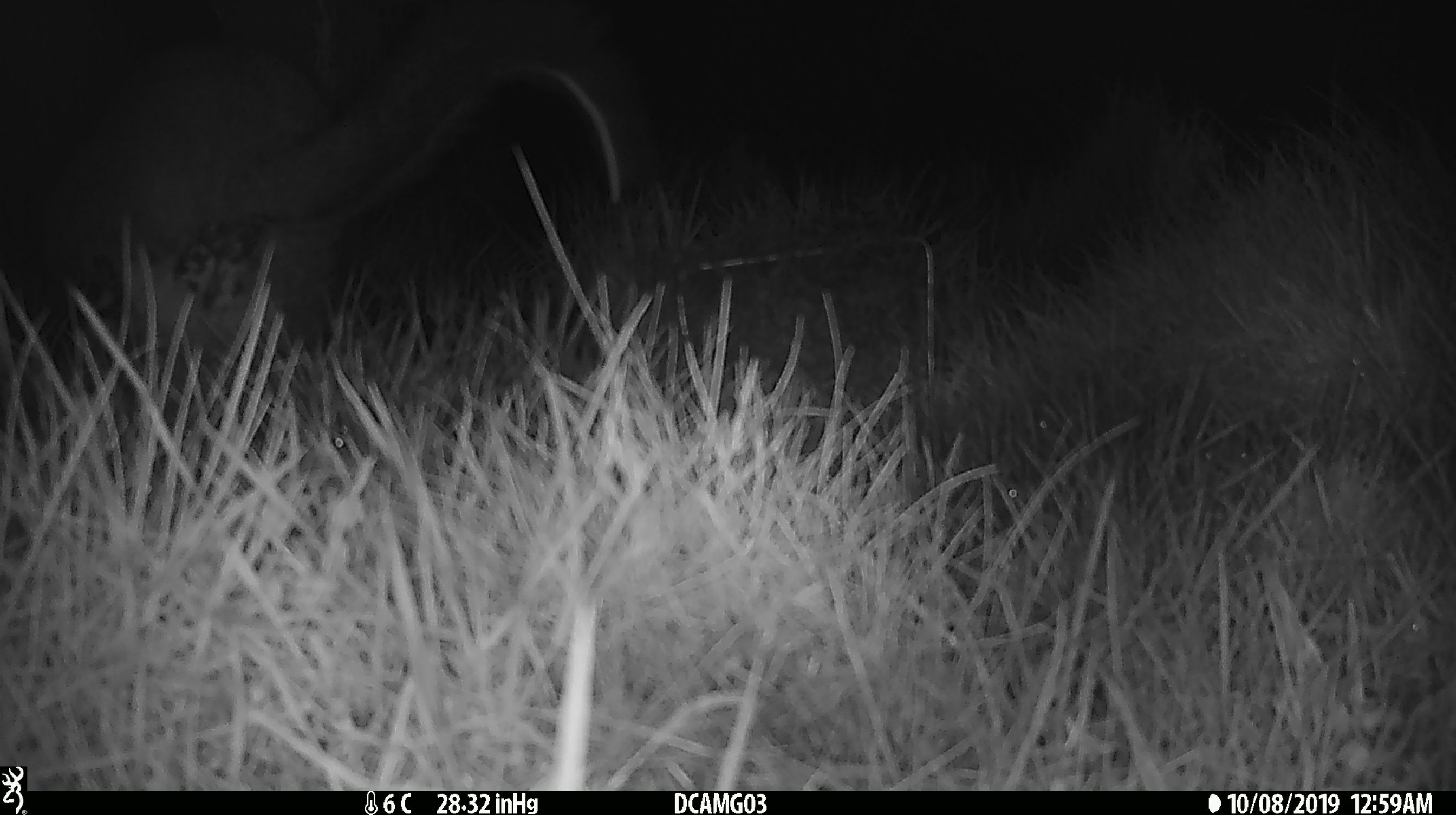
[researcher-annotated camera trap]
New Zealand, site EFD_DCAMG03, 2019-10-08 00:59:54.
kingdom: Animalia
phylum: Chordata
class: Mammalia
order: Diprotodontia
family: Phalangeridae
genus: Trichosurus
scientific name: Trichosurus vulpecula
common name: common brushtail possum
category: possum